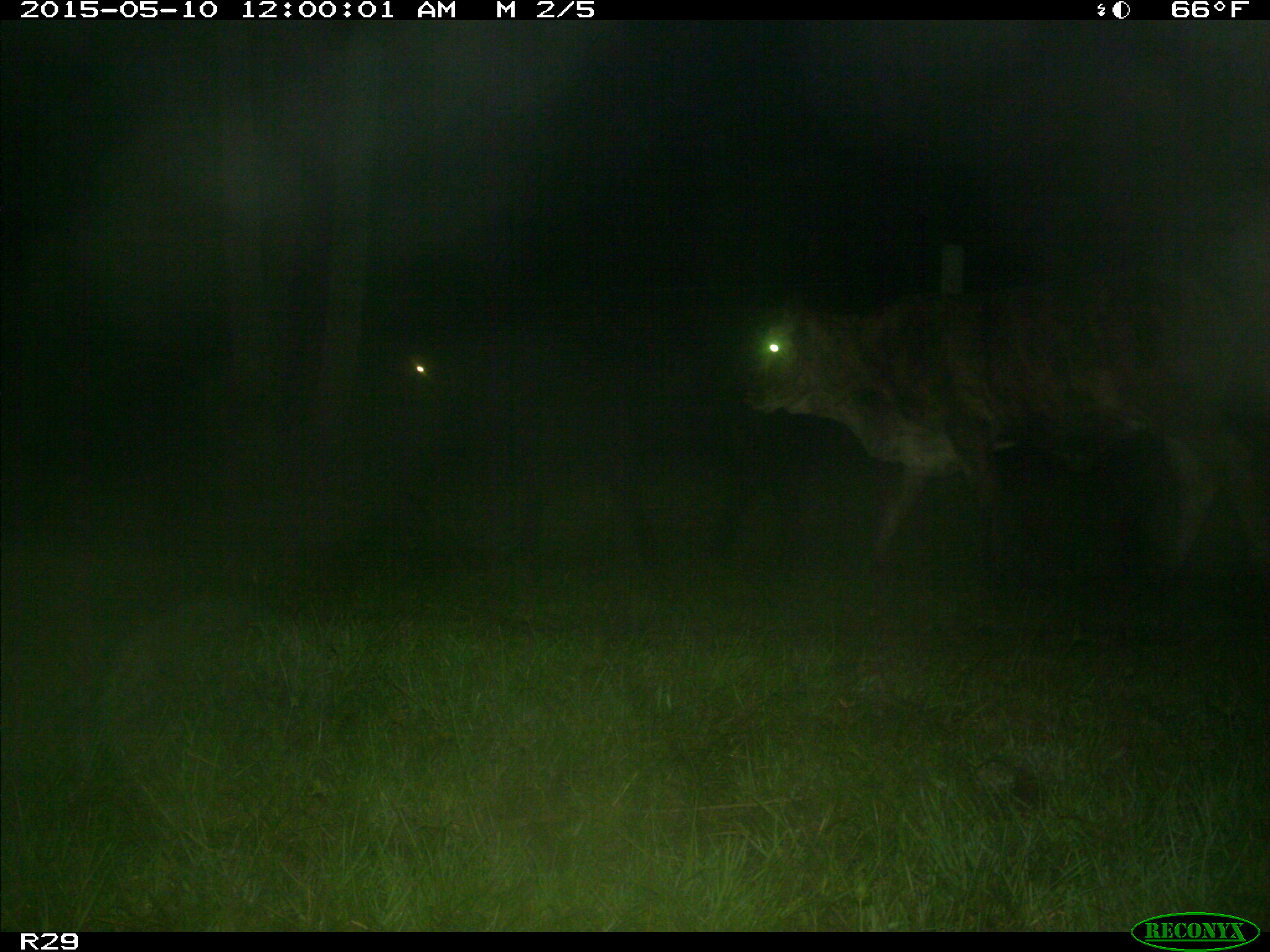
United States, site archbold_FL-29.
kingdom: Animalia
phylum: Chordata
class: Mammalia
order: Artiodactyla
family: Bovidae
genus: Bos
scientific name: Bos taurus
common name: domestic cow